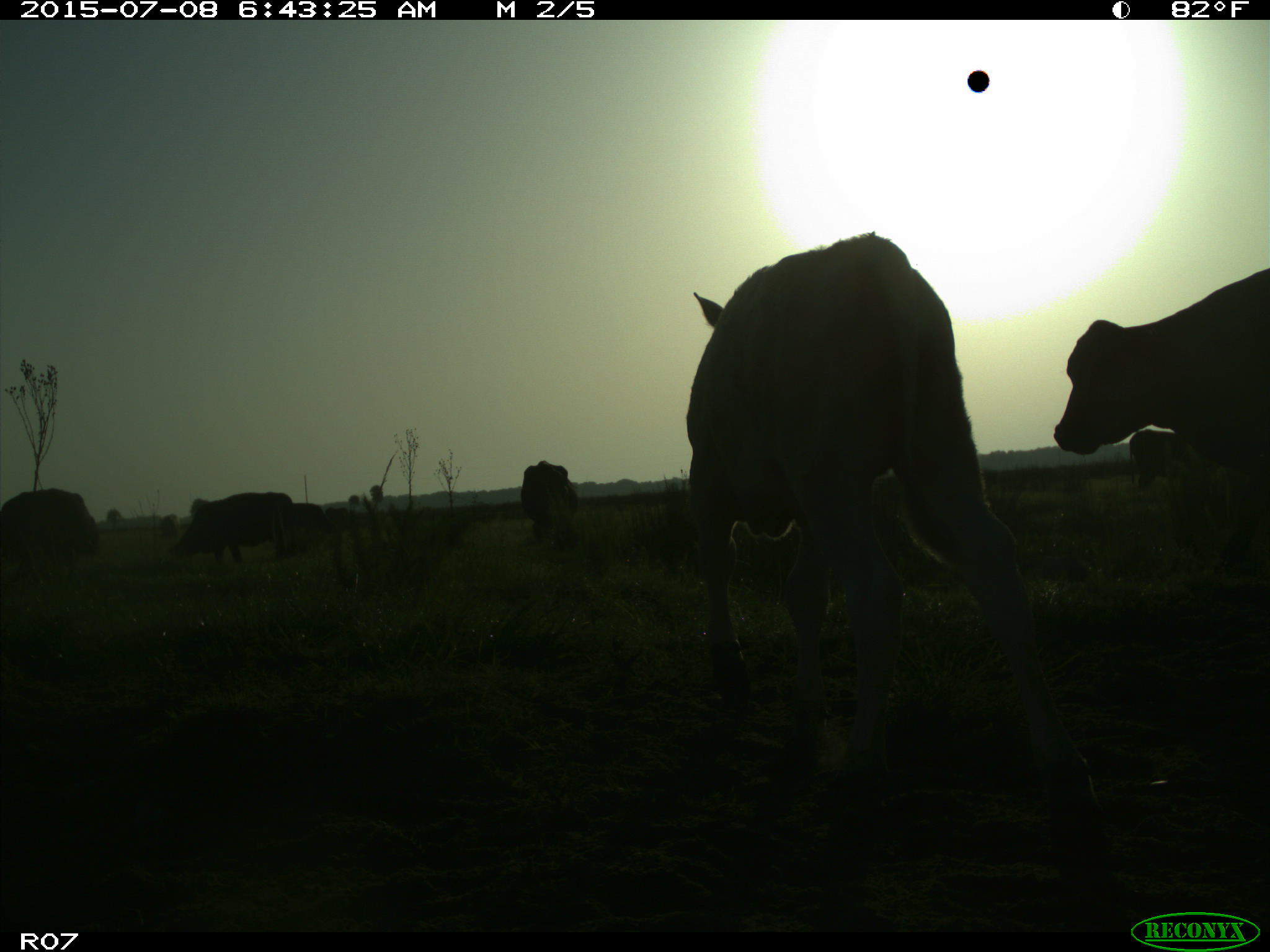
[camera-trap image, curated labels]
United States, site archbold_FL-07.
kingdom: Animalia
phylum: Chordata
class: Mammalia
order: Artiodactyla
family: Bovidae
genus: Bos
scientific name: Bos taurus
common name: domestic cow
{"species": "Bos taurus (domestic cow)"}